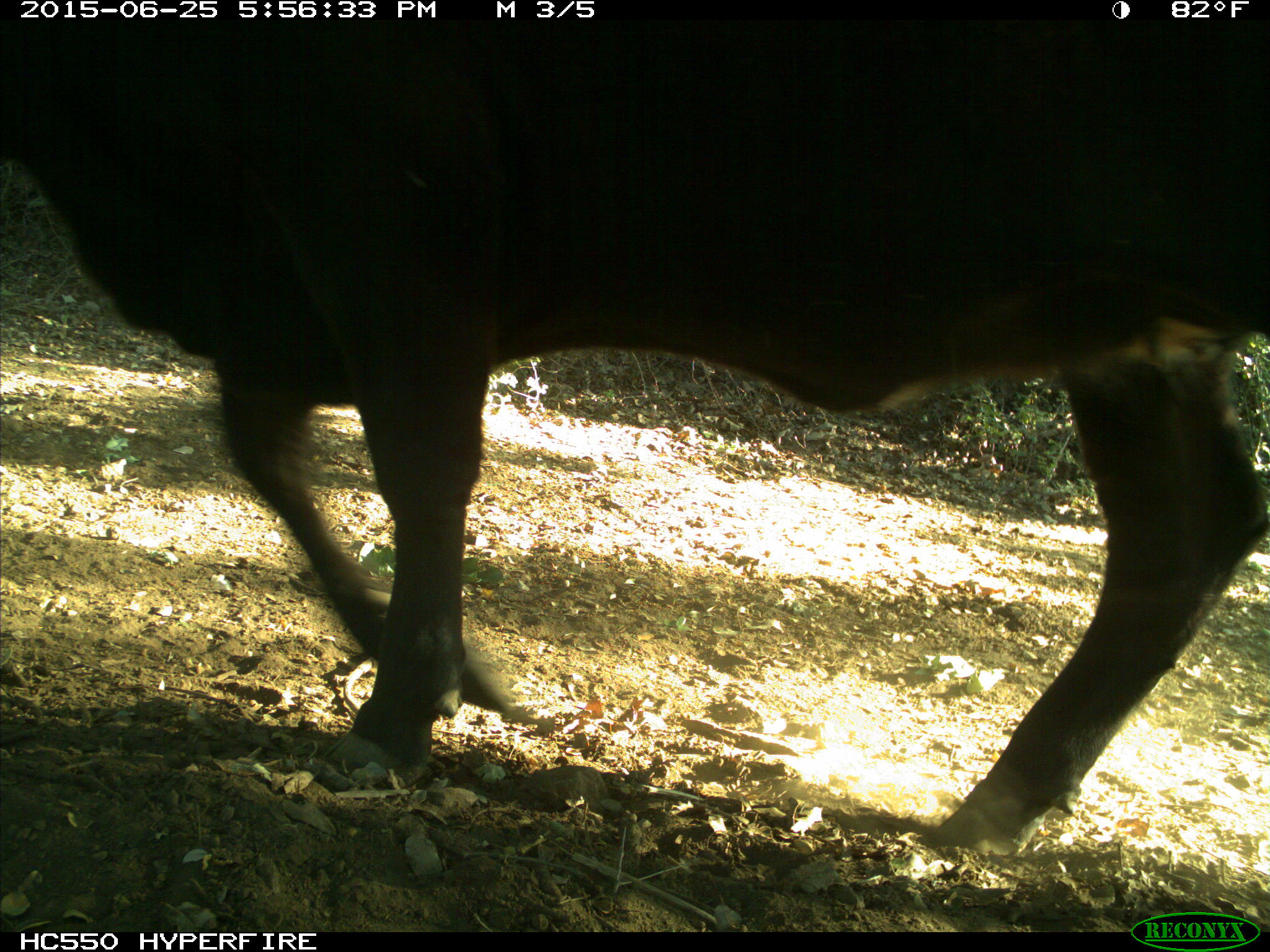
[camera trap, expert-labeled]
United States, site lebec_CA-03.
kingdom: Animalia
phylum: Chordata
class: Mammalia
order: Artiodactyla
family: Bovidae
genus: Bos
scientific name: Bos taurus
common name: domestic cow